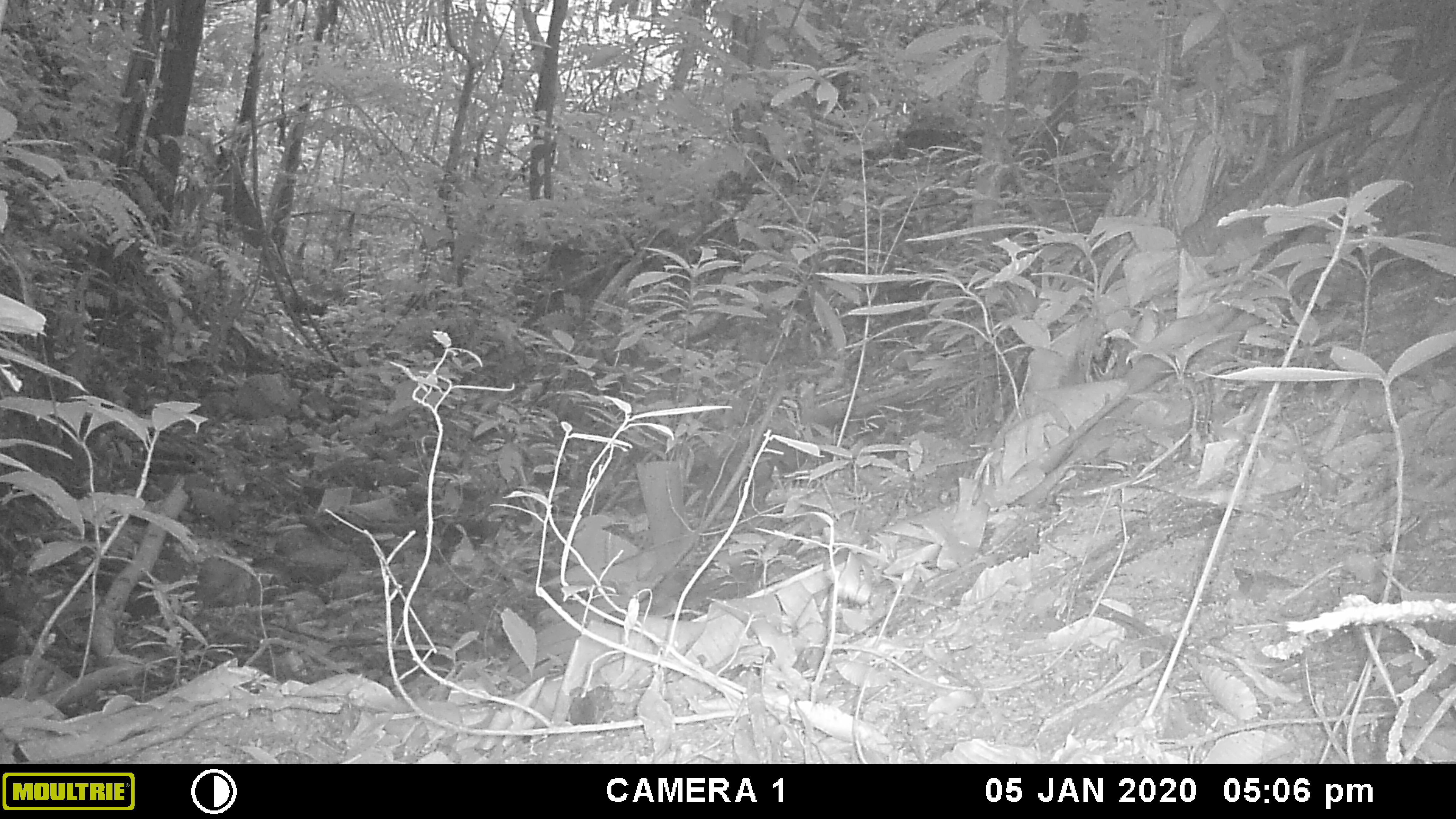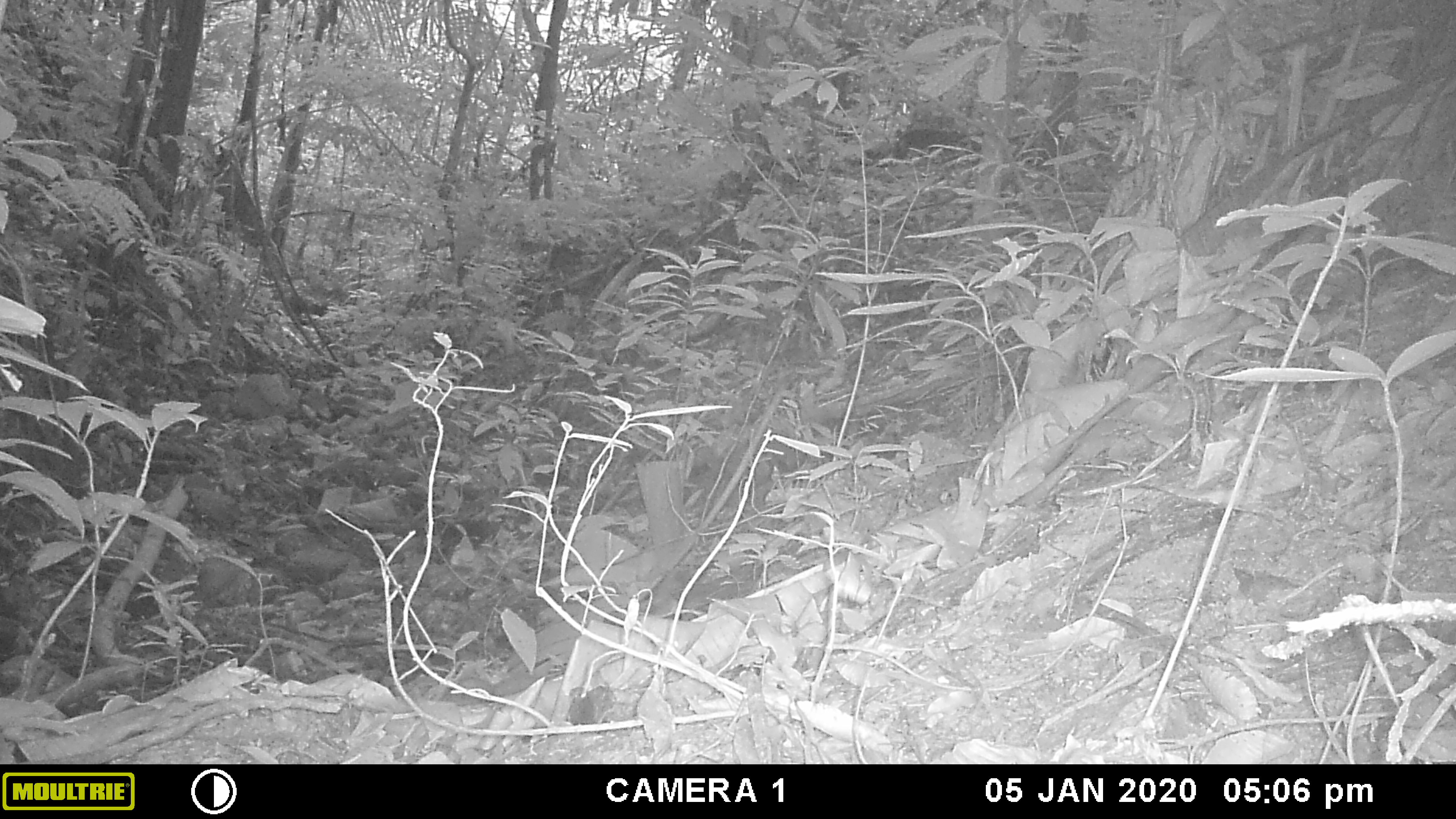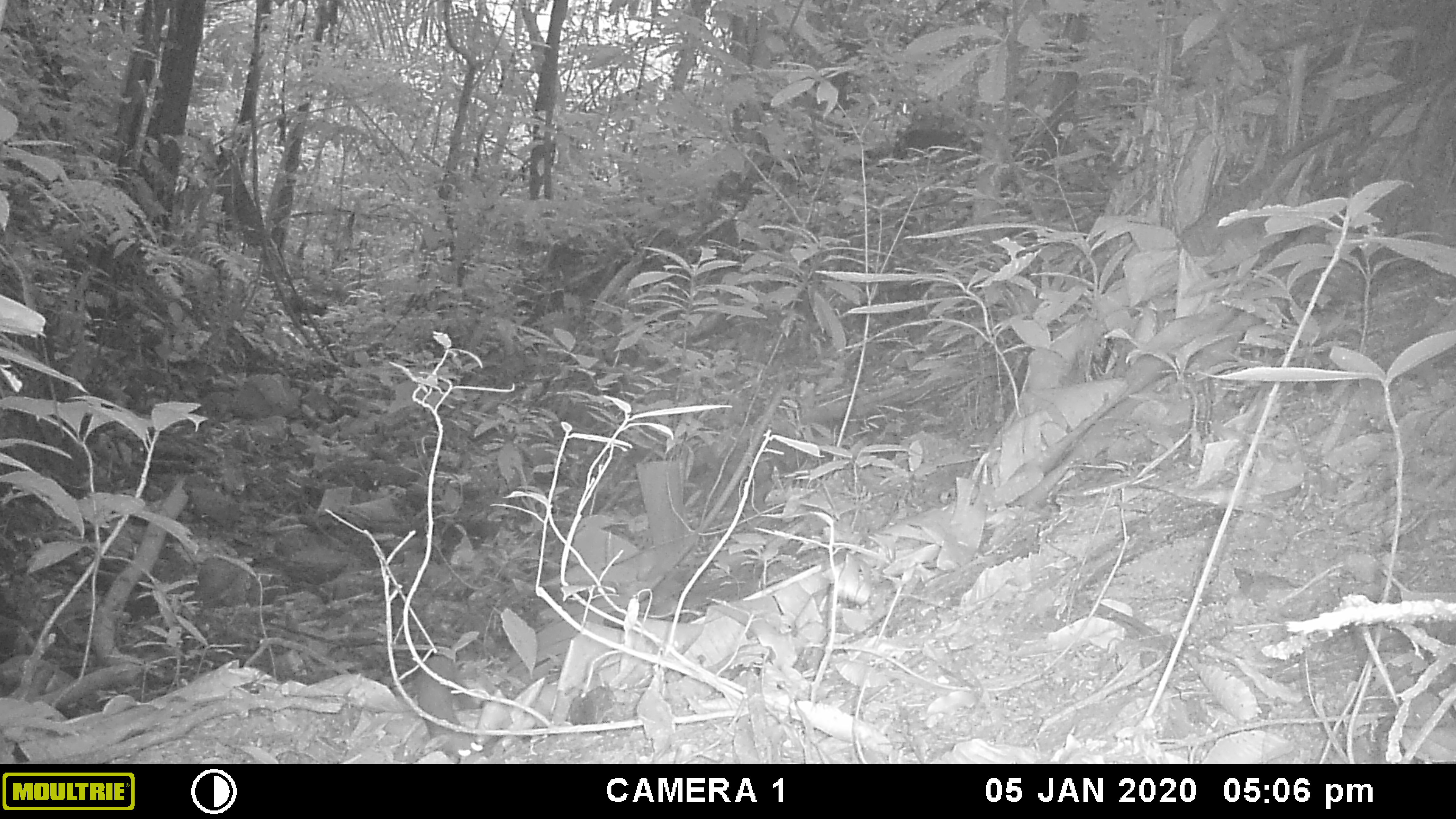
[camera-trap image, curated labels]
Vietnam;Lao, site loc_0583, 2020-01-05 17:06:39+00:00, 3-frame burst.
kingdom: Animalia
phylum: Chordata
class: Mammalia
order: Carnivora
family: Mustelidae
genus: Mustela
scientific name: Mustela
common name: weasel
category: unidentified weasel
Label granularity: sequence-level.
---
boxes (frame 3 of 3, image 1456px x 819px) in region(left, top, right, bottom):
unidentified weasel: region(412, 652, 486, 760)